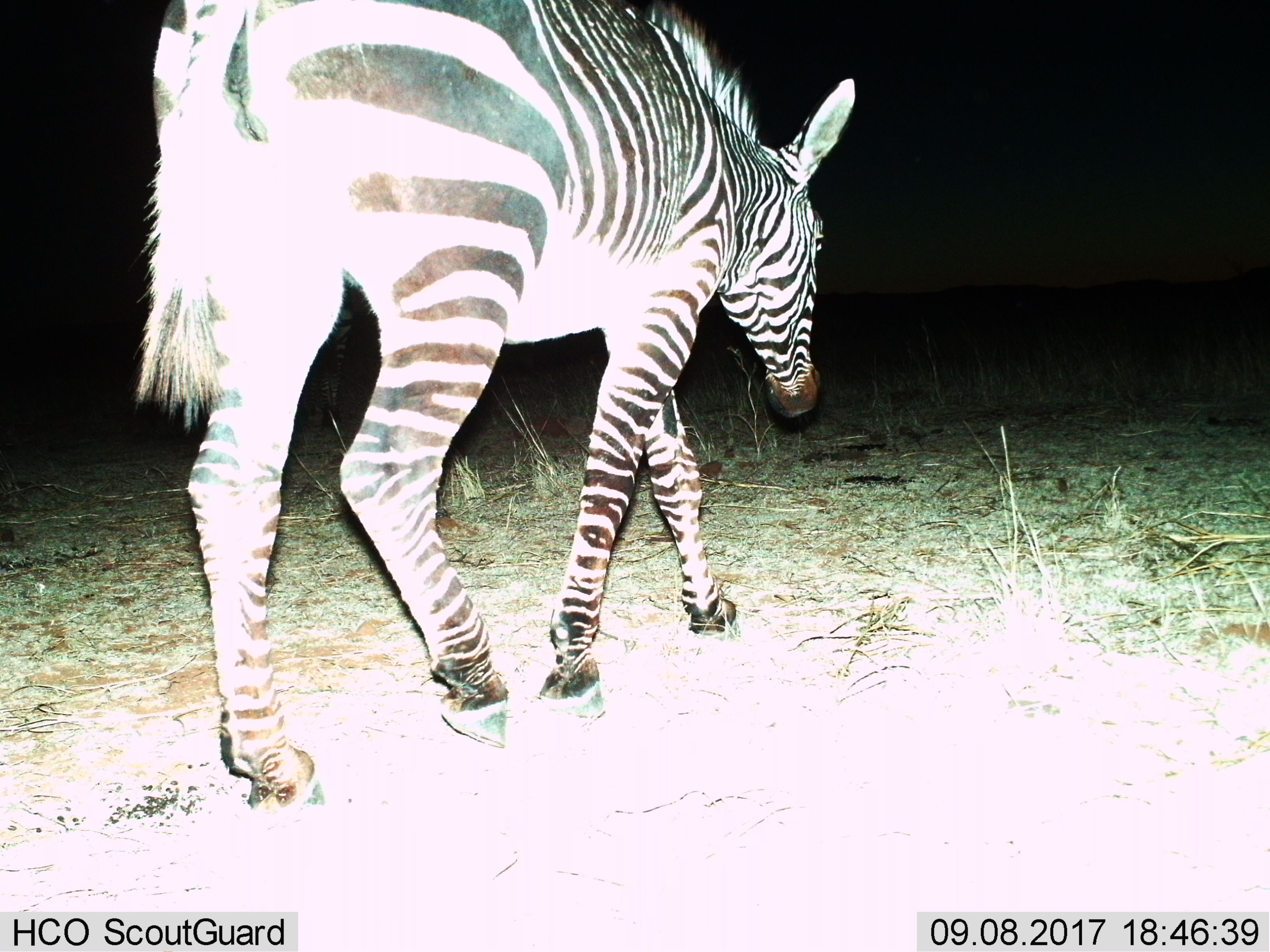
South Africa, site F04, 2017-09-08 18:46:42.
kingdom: Animalia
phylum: Chordata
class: Mammalia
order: Perissodactyla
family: Equidae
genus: Equus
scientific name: Equus zebra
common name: mountain zebra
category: zebramountain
Zebramountain (mountain zebra) (Equus zebra), count 1. Behavior (volunteer vote fractions): standing 29%, resting 0%, moving 86%, interacting 0%. Young present (vote fraction): 0%. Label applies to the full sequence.